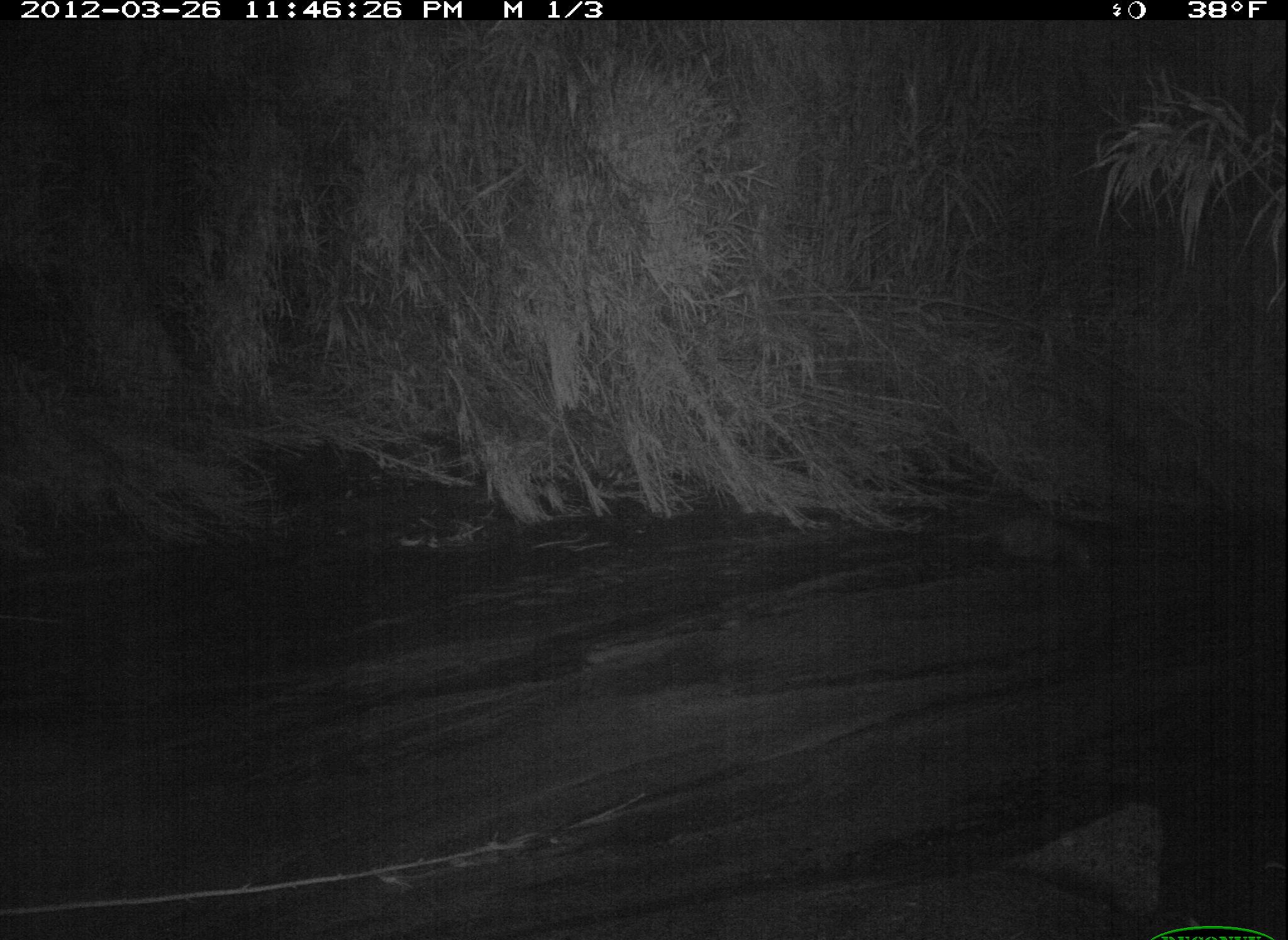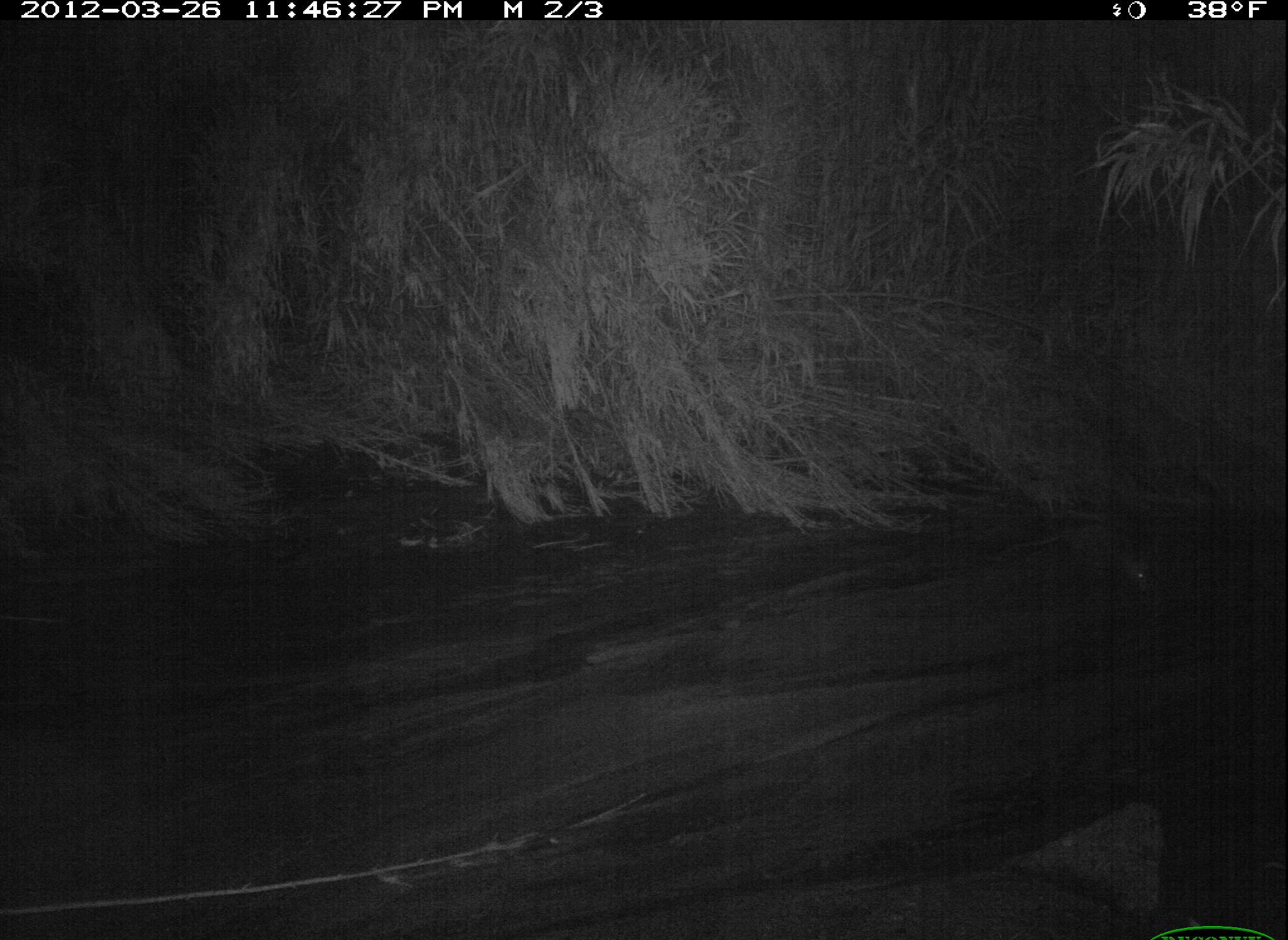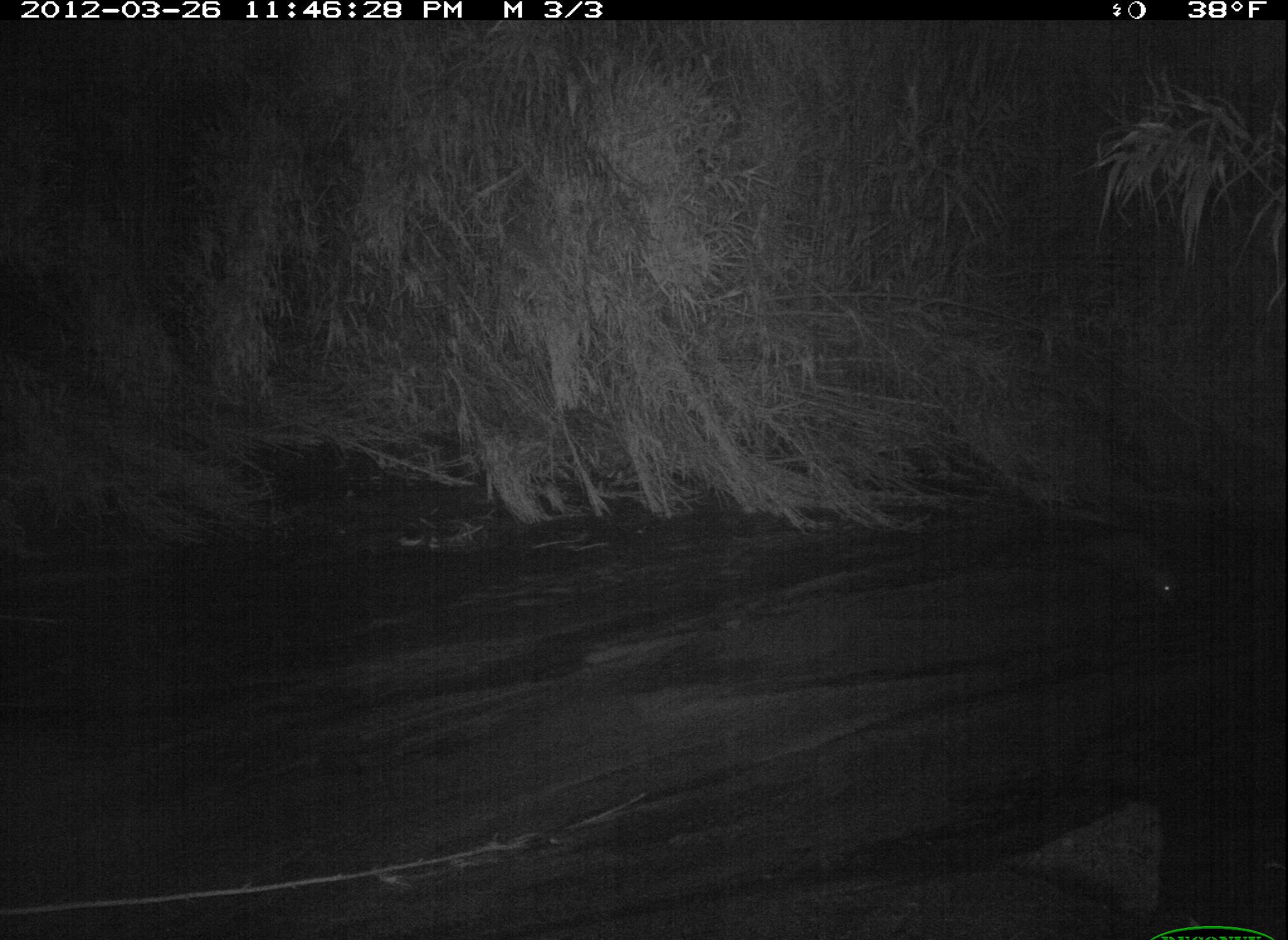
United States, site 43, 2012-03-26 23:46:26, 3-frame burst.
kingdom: Animalia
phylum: Chordata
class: Mammalia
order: Didelphimorphia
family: Didelphidae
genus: Didelphis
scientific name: Didelphis virginiana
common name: virginia opossum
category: opossum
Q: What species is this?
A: Opossum (virginia opossum) (Didelphis virginiana).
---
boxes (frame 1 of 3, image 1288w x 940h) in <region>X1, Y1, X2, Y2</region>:
opossum: <region>916, 503, 1108, 583</region>